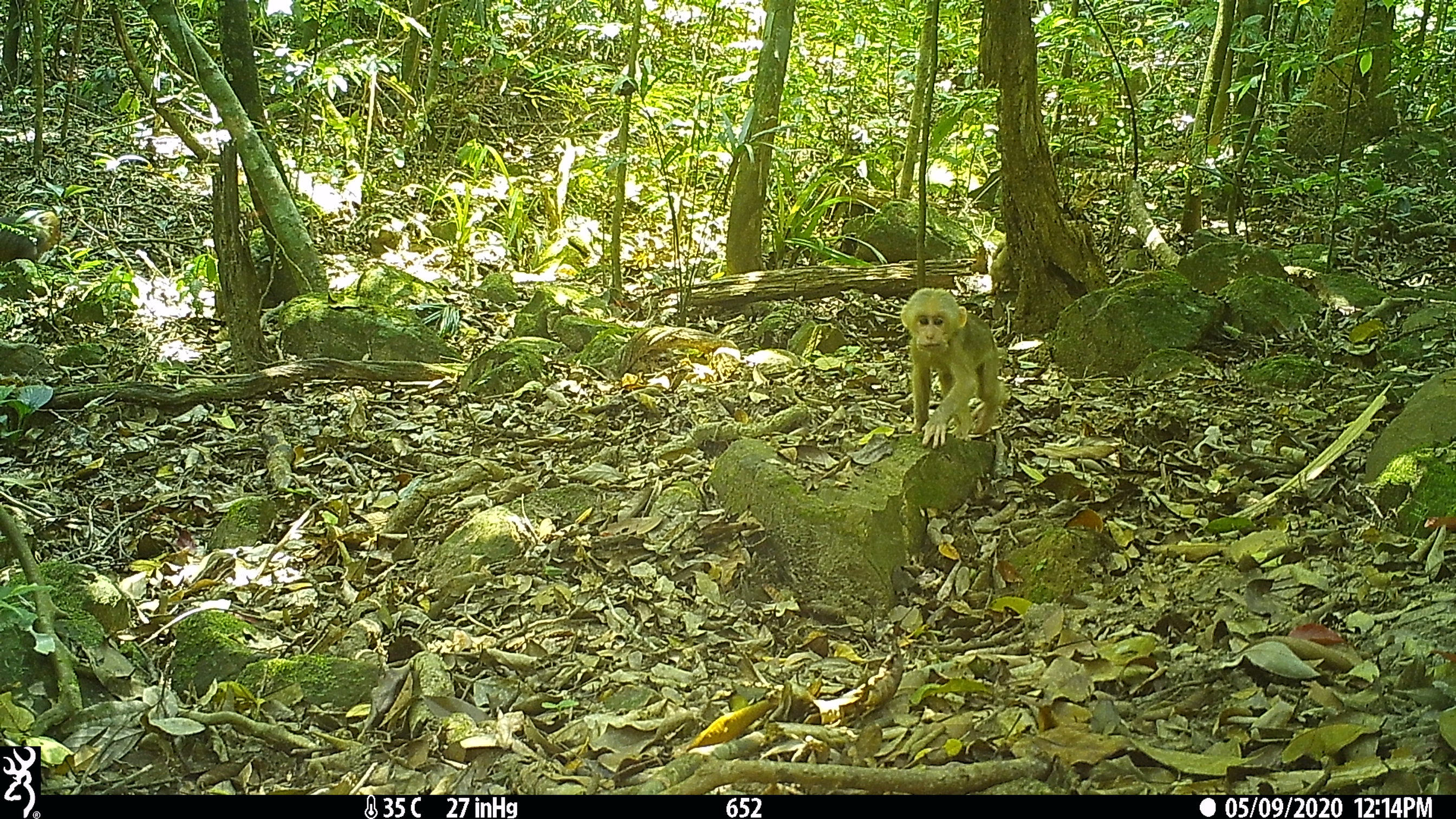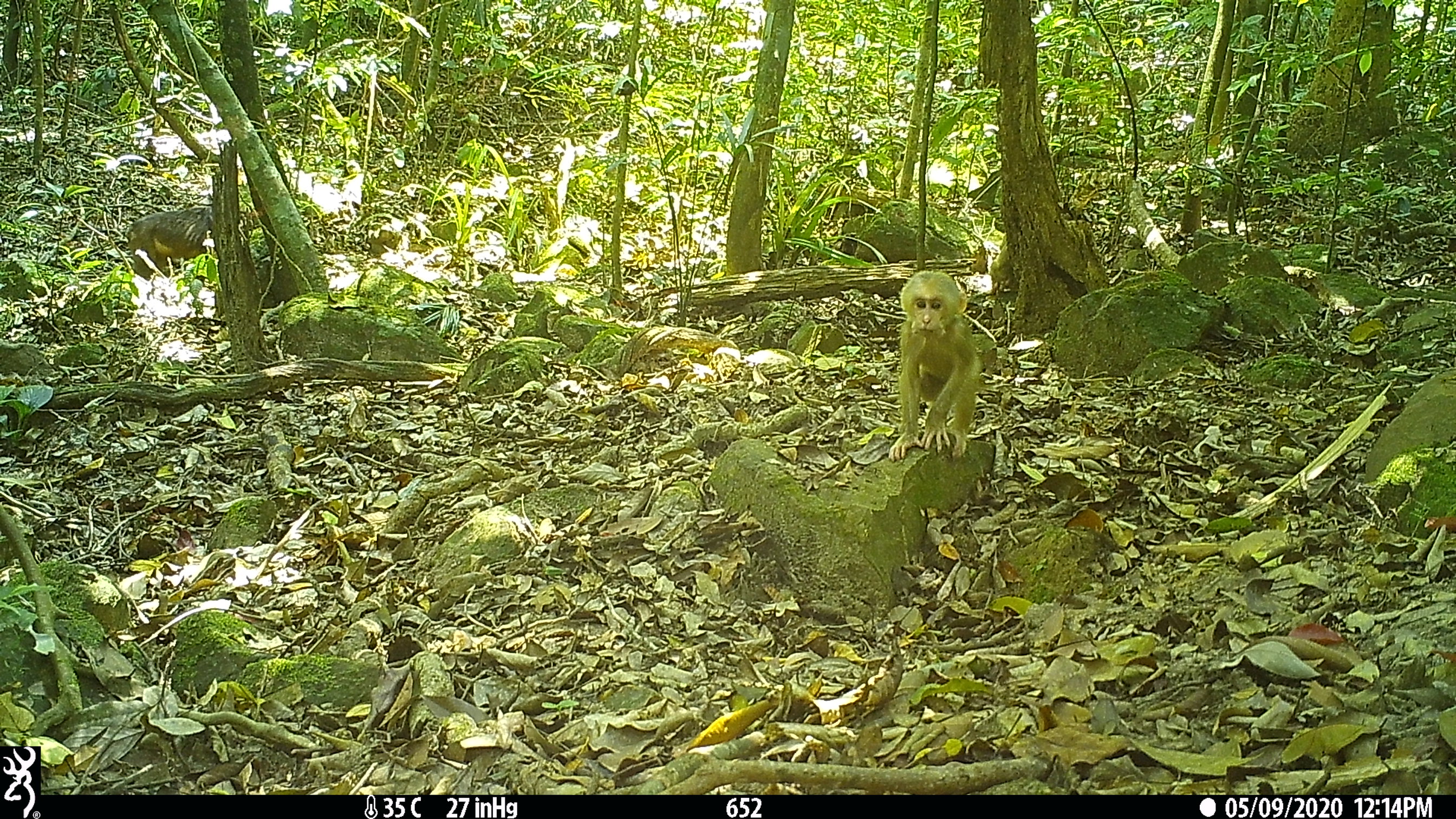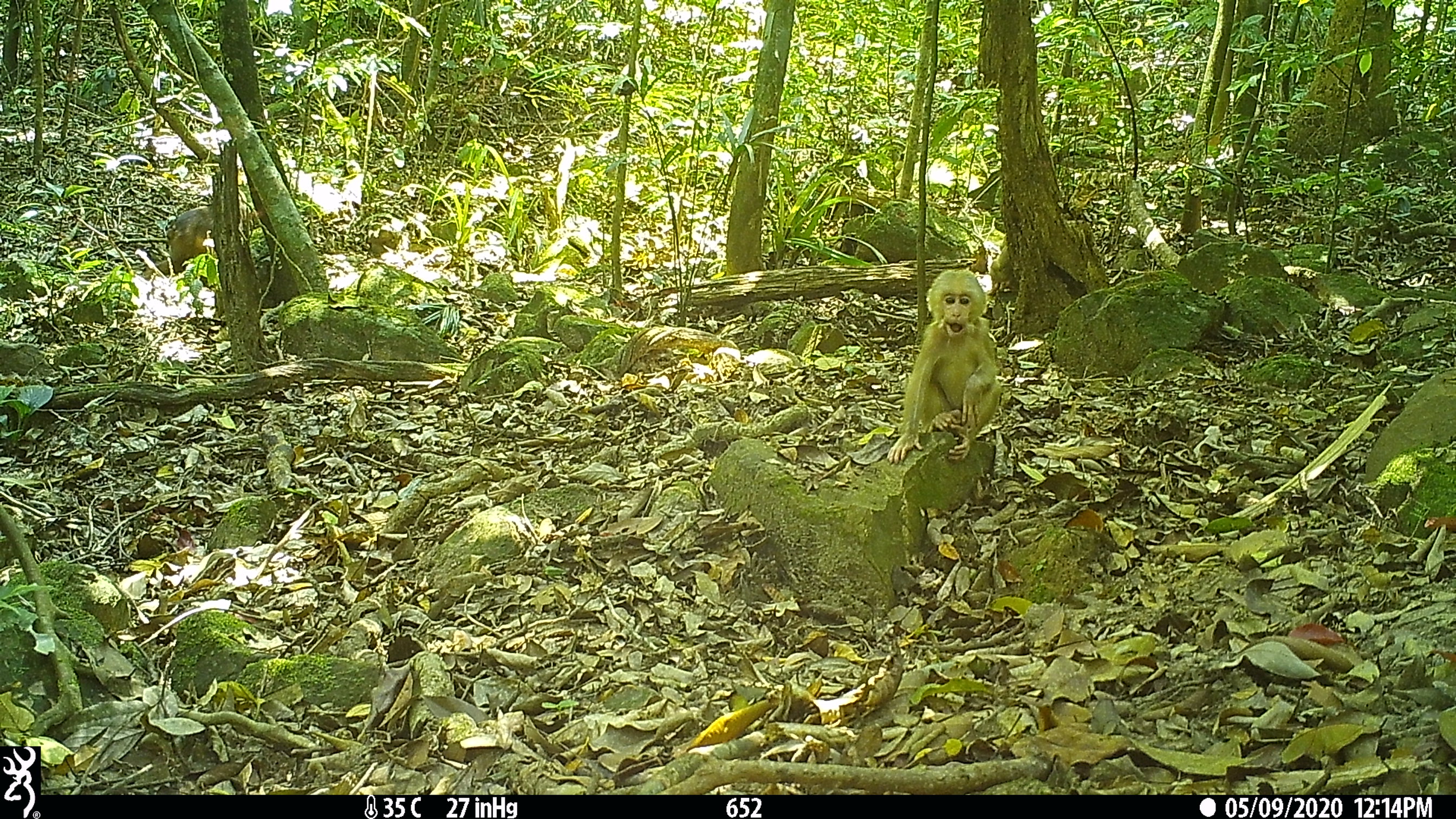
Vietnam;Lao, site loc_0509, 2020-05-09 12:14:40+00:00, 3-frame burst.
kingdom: Animalia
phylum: Chordata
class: Mammalia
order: Primates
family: Cercopithecidae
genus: Macaca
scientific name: Macaca arctoides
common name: stump-tailed macaque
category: stump tailed macaque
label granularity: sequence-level